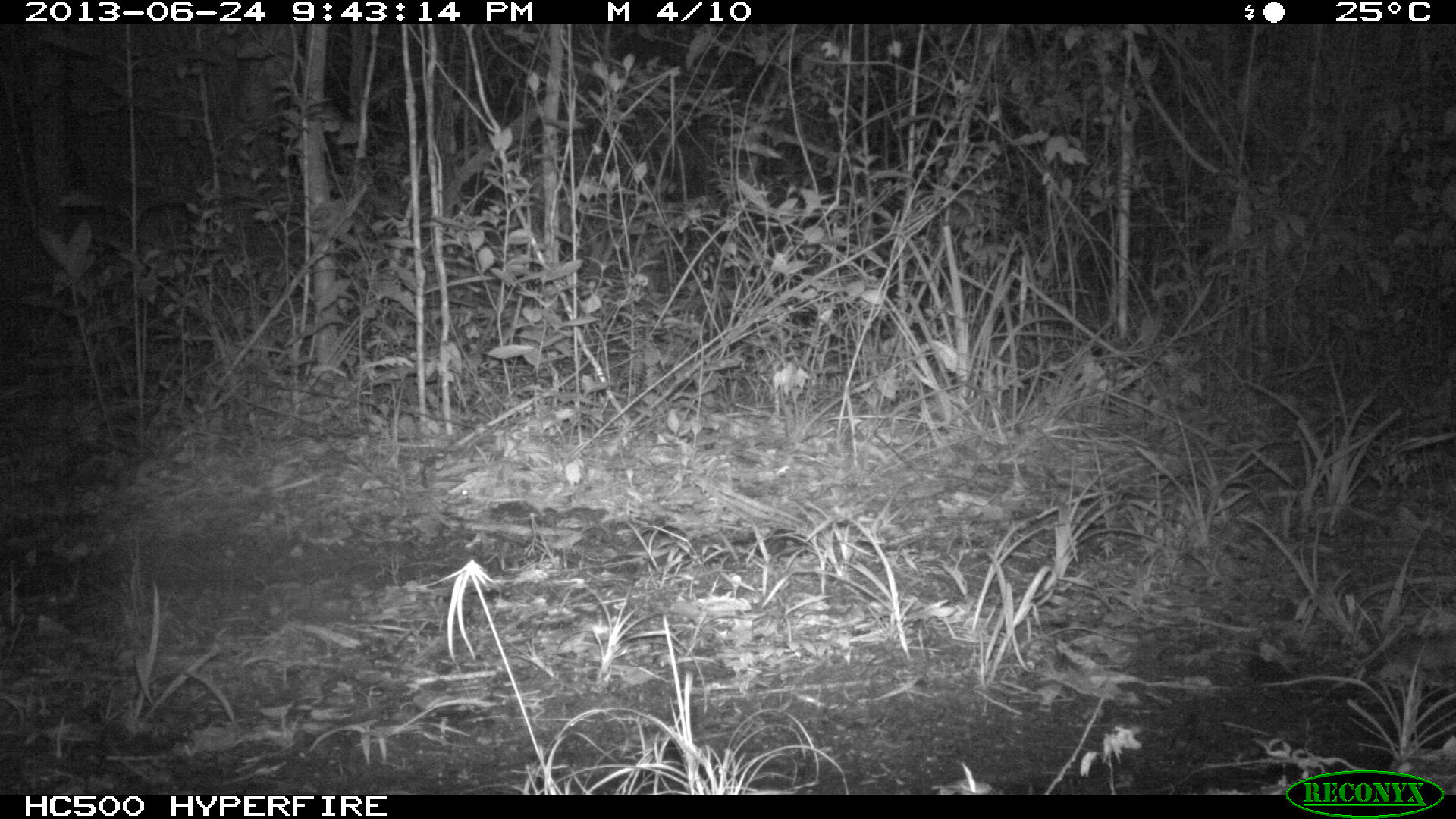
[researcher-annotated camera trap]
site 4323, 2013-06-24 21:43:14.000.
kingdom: Animalia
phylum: Chordata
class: Mammalia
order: Rodentia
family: Muridae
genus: Rattus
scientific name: Rattus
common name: rodent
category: unknown rat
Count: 1.